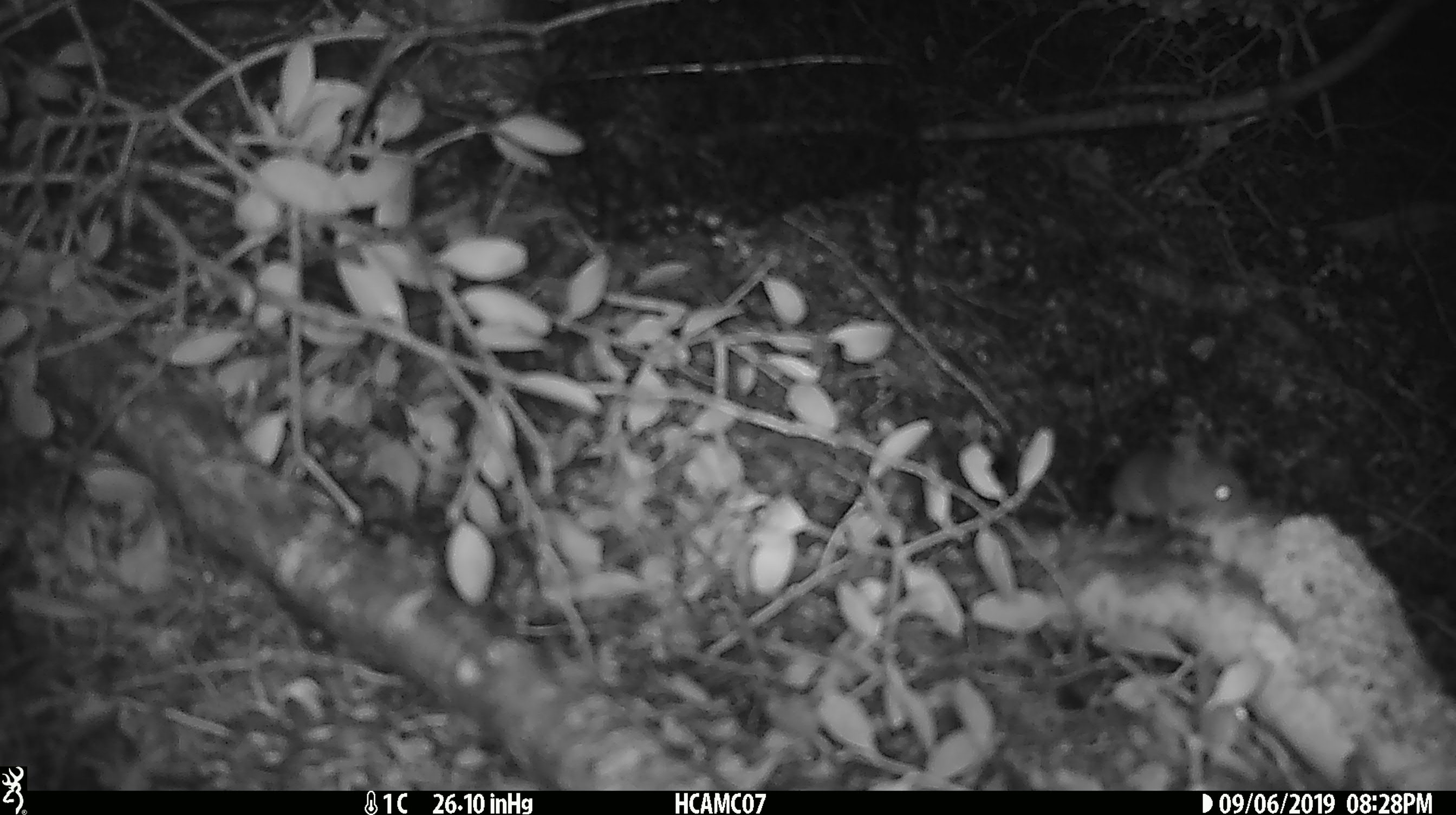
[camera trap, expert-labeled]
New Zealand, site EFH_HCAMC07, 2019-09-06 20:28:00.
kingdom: Animalia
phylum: Chordata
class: Mammalia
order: Rodentia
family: Muridae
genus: Mus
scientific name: Mus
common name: mouse